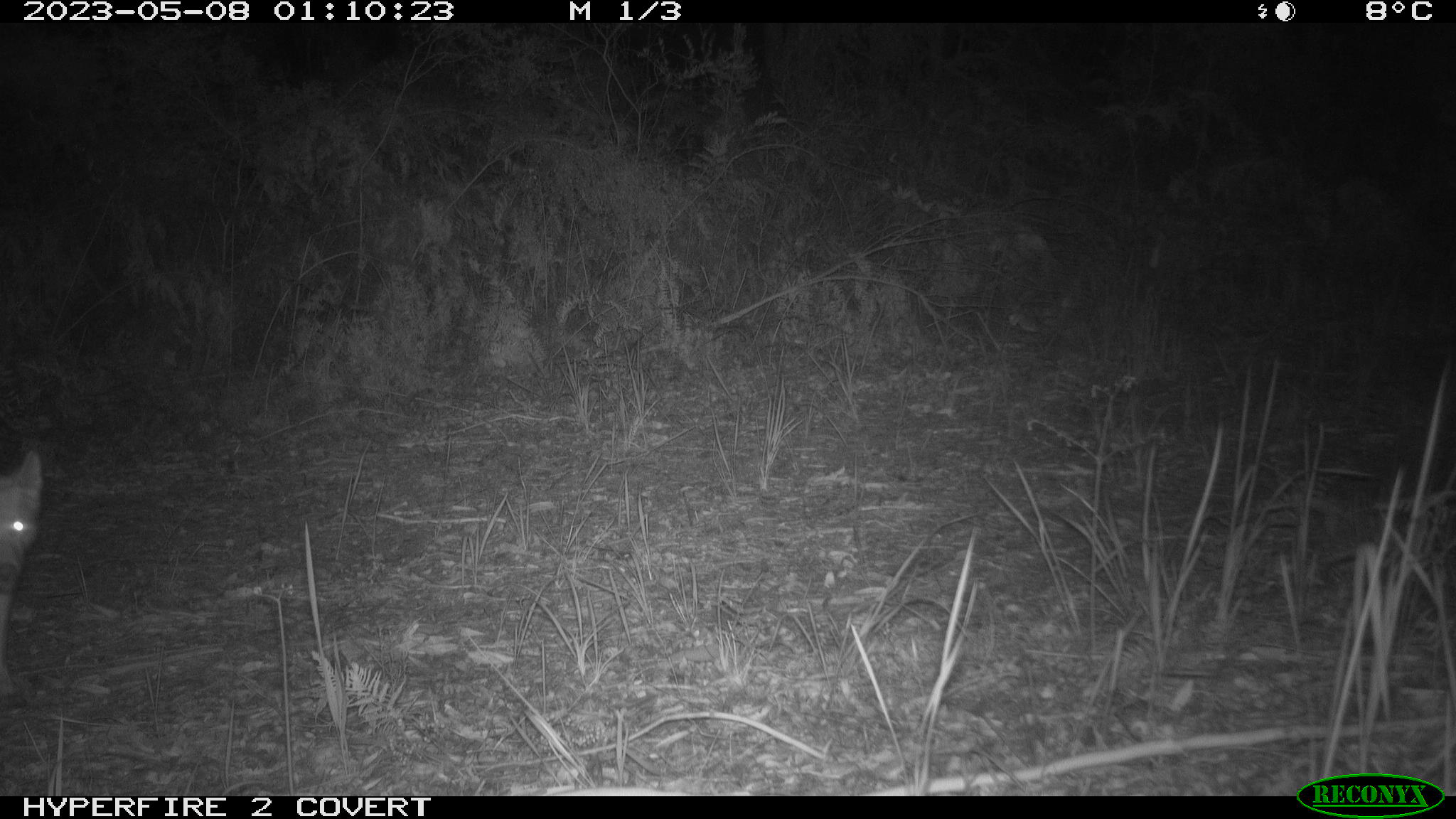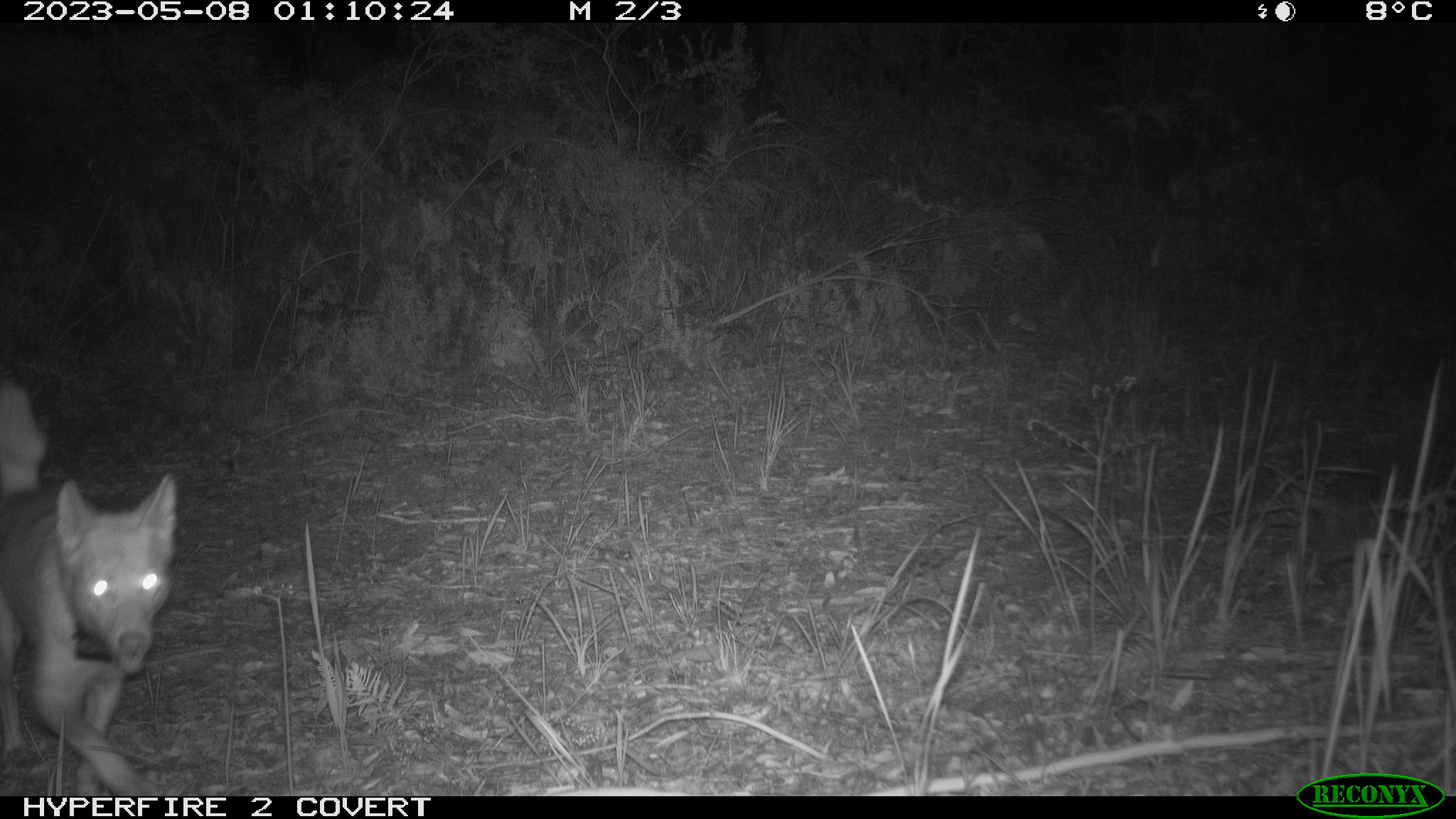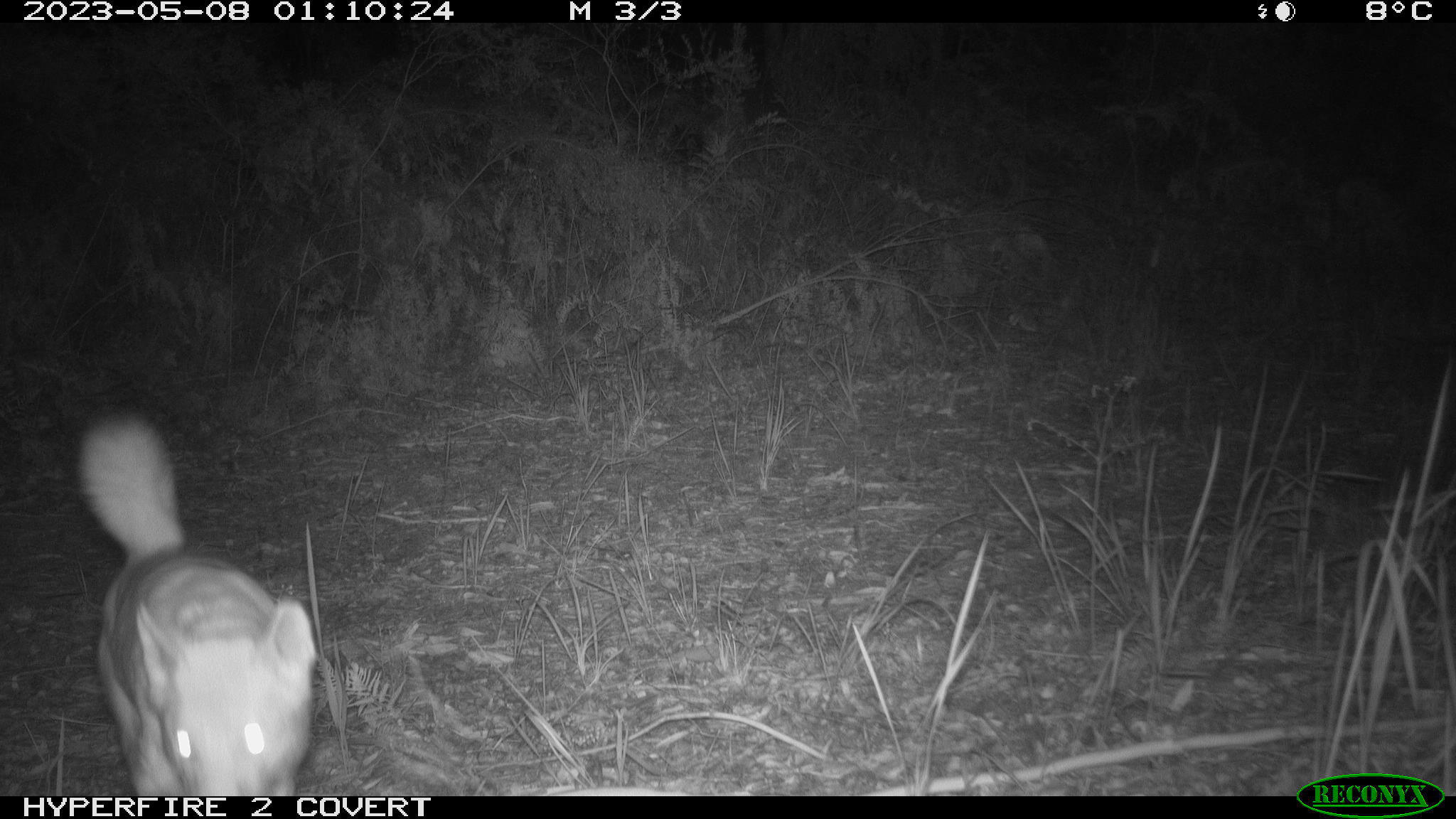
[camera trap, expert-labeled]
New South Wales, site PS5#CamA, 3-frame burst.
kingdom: Animalia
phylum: Chordata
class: Mammalia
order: Carnivora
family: Canidae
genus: Canis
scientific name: Canis familiaris dingo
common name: dingo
Dingo (Canis familiaris dingo).